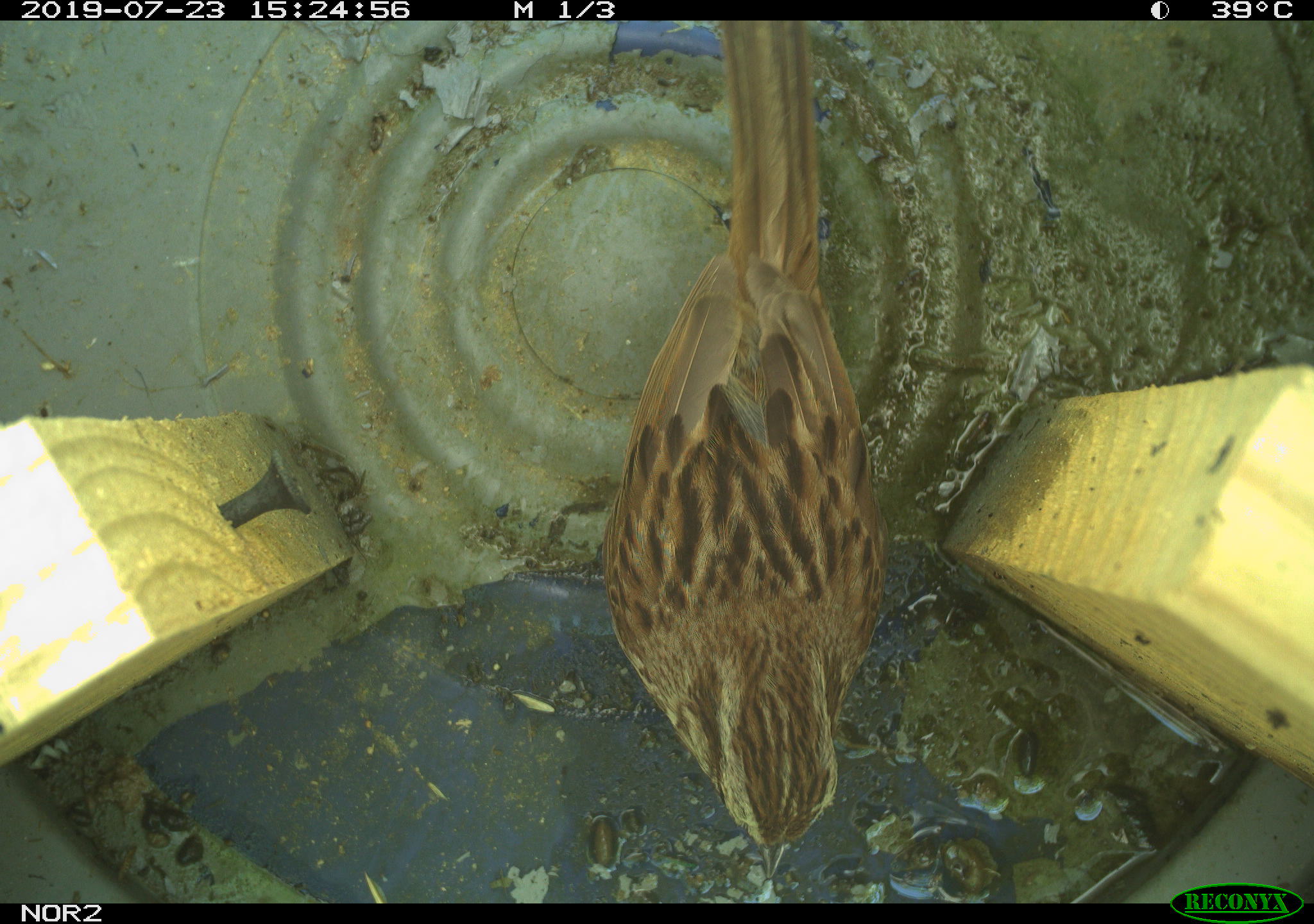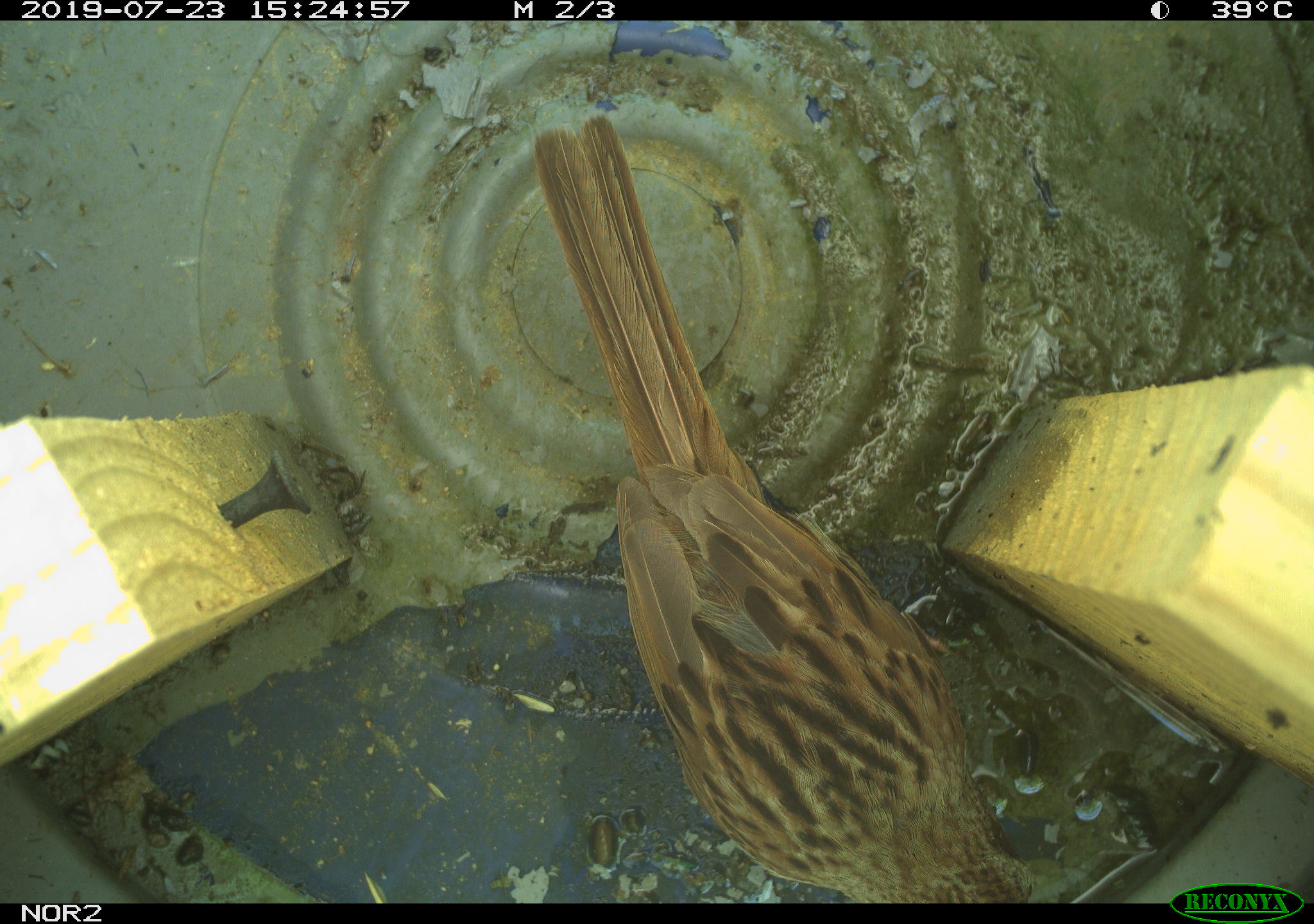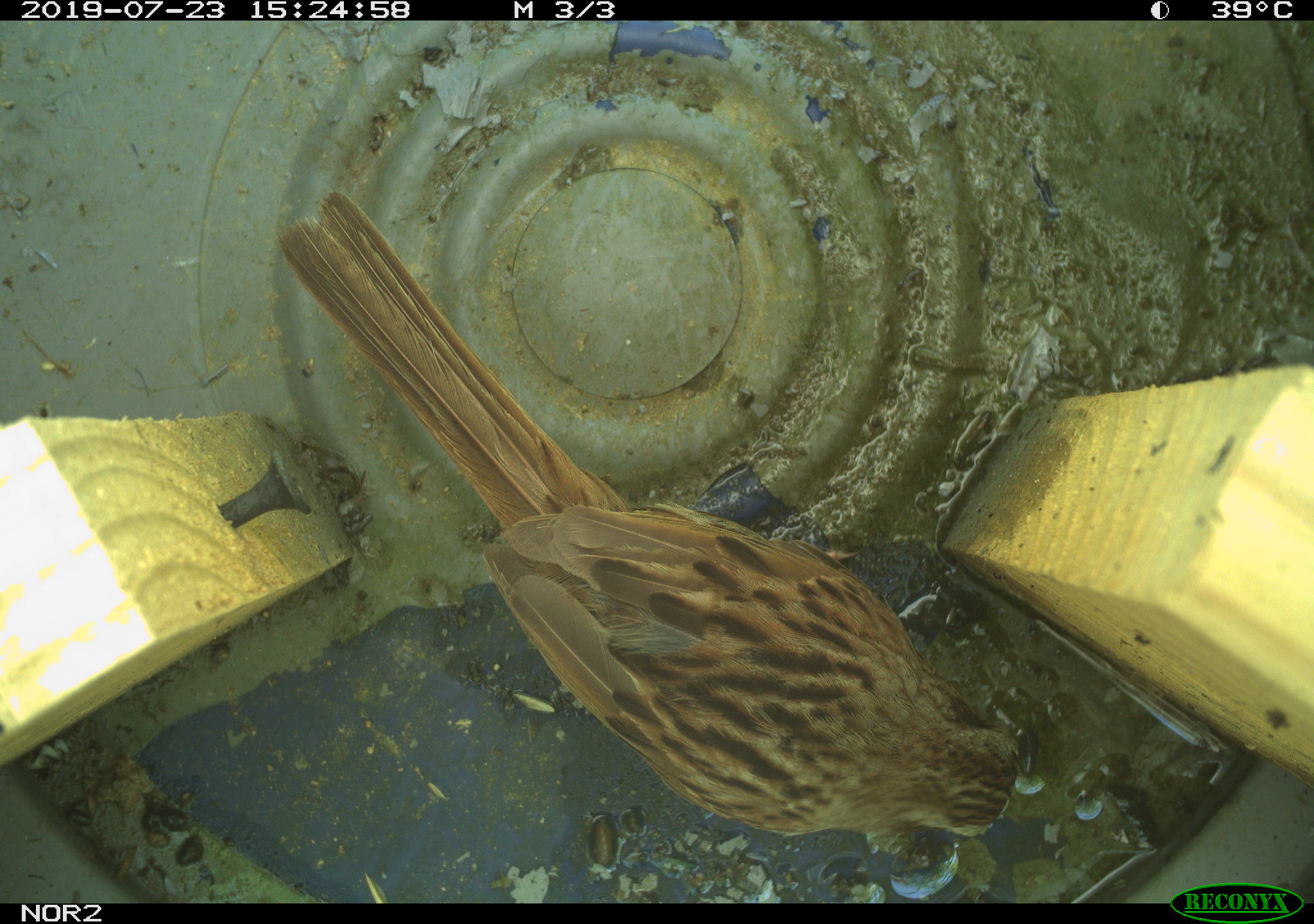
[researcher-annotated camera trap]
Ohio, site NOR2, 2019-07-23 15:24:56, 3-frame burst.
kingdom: Animalia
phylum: Chordata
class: Aves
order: Passeriformes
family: Passerellidae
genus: Melospiza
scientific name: Melospiza melodia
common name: song sparrow